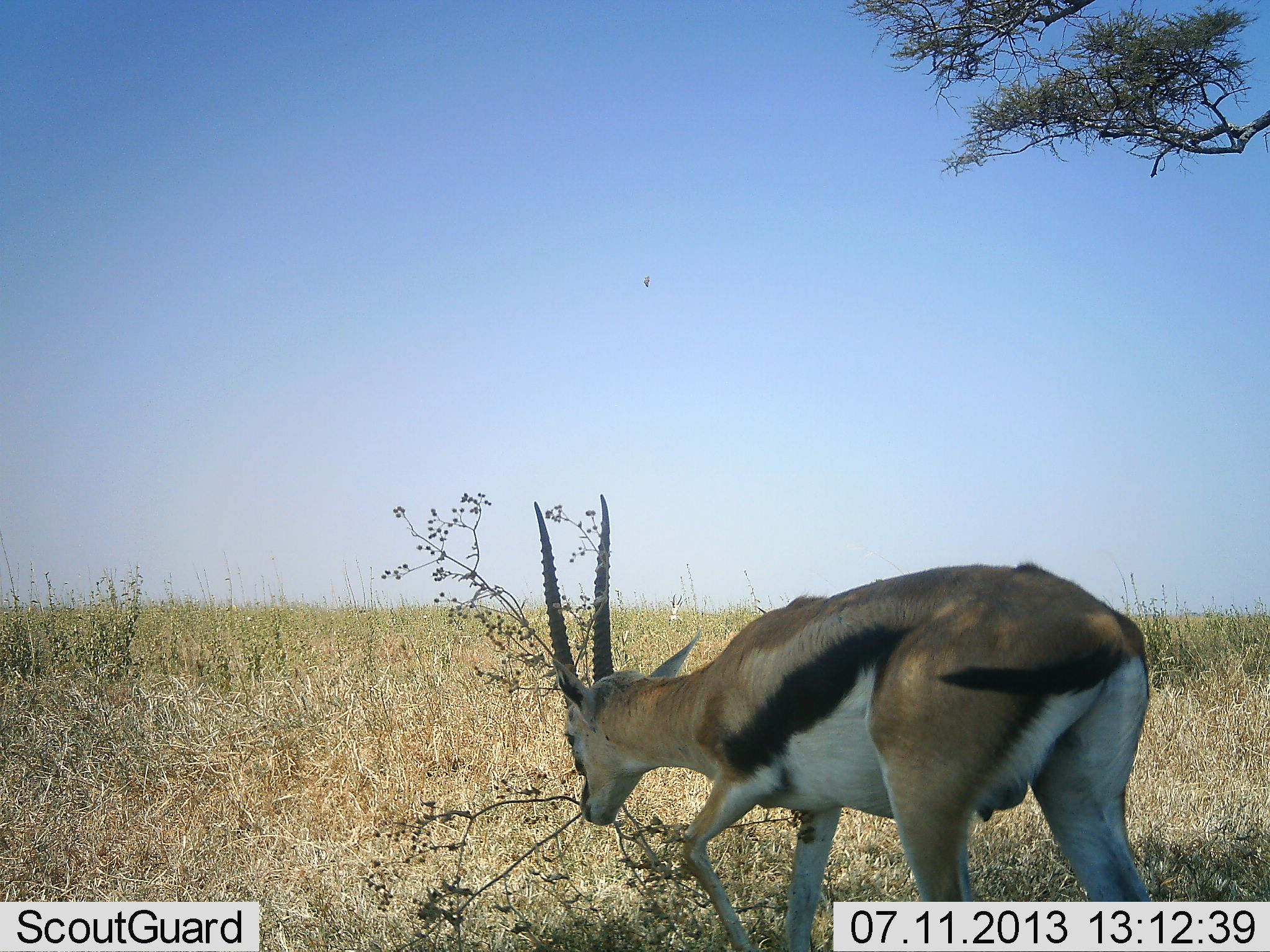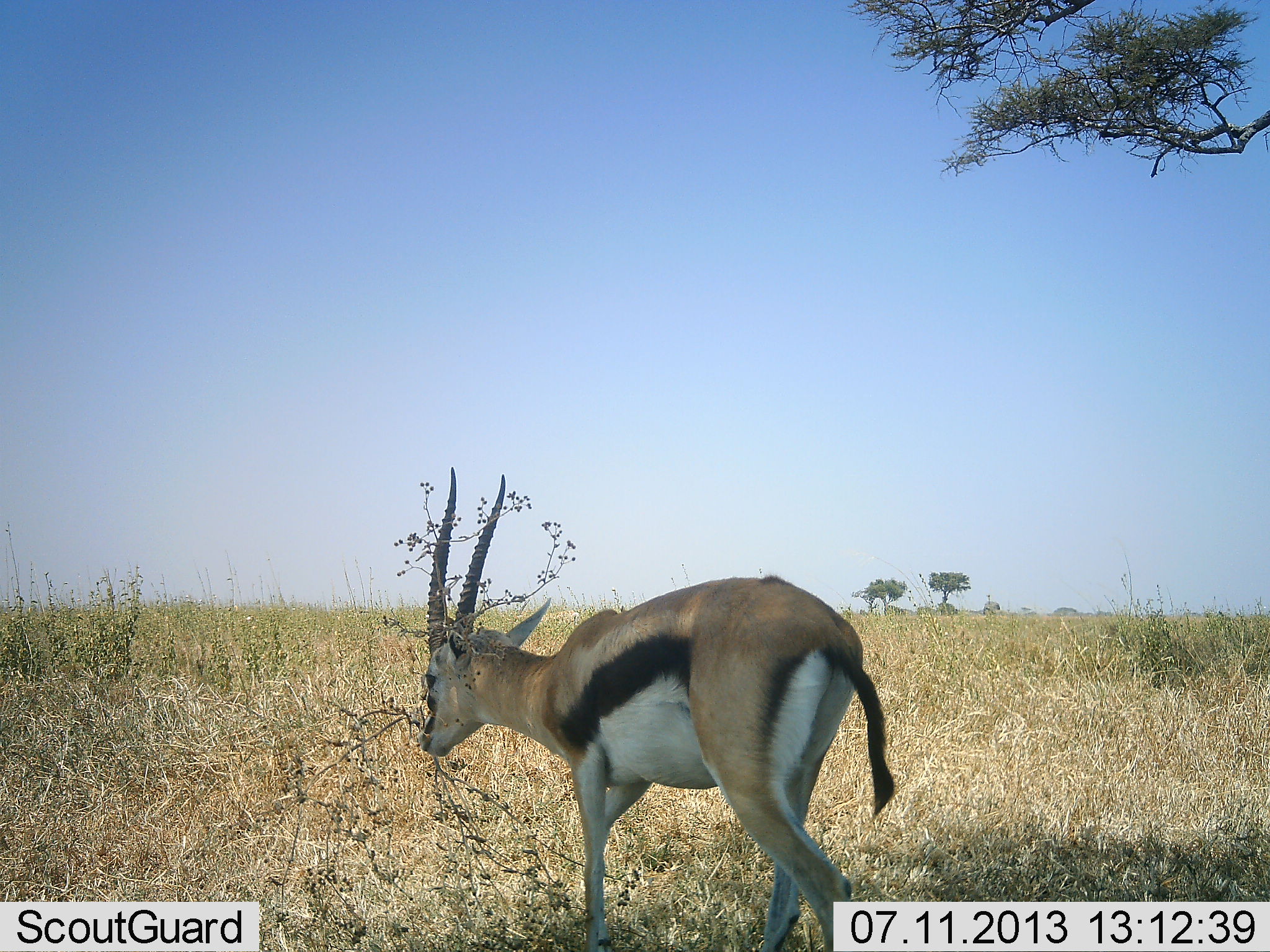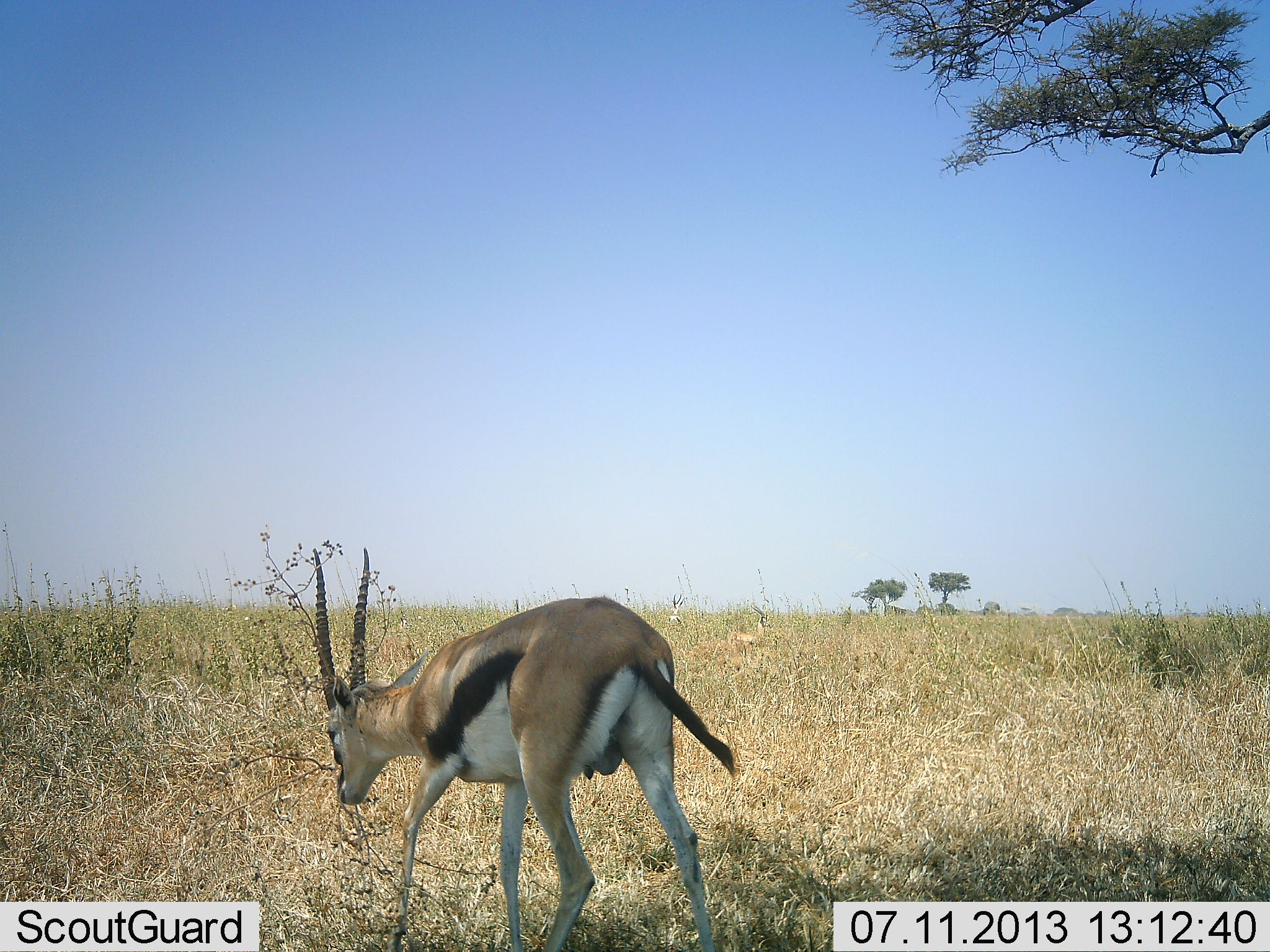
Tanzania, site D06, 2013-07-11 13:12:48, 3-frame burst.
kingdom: Animalia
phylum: Chordata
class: Mammalia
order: Artiodactyla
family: Bovidae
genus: Eudorcas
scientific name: Eudorcas thomsonii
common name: thomson's gazelle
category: gazellethomsons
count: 1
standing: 10%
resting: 5%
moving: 95%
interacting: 0%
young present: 0%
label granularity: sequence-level